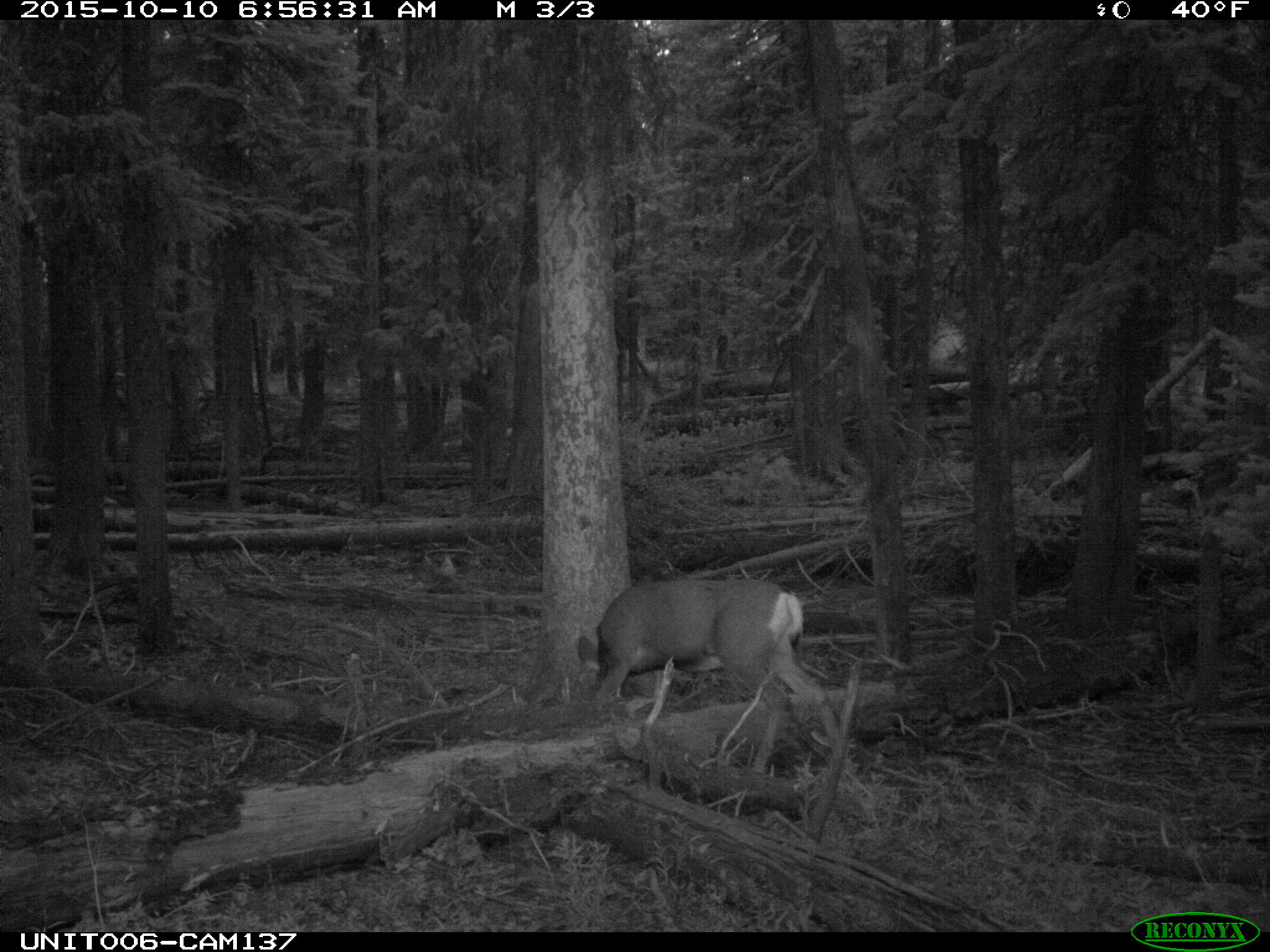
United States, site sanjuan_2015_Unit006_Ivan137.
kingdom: Animalia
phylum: Chordata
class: Mammalia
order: Artiodactyla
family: Cervidae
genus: Odocoileus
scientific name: Odocoileus hemionus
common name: mule deer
Odocoileus hemionus (mule deer).